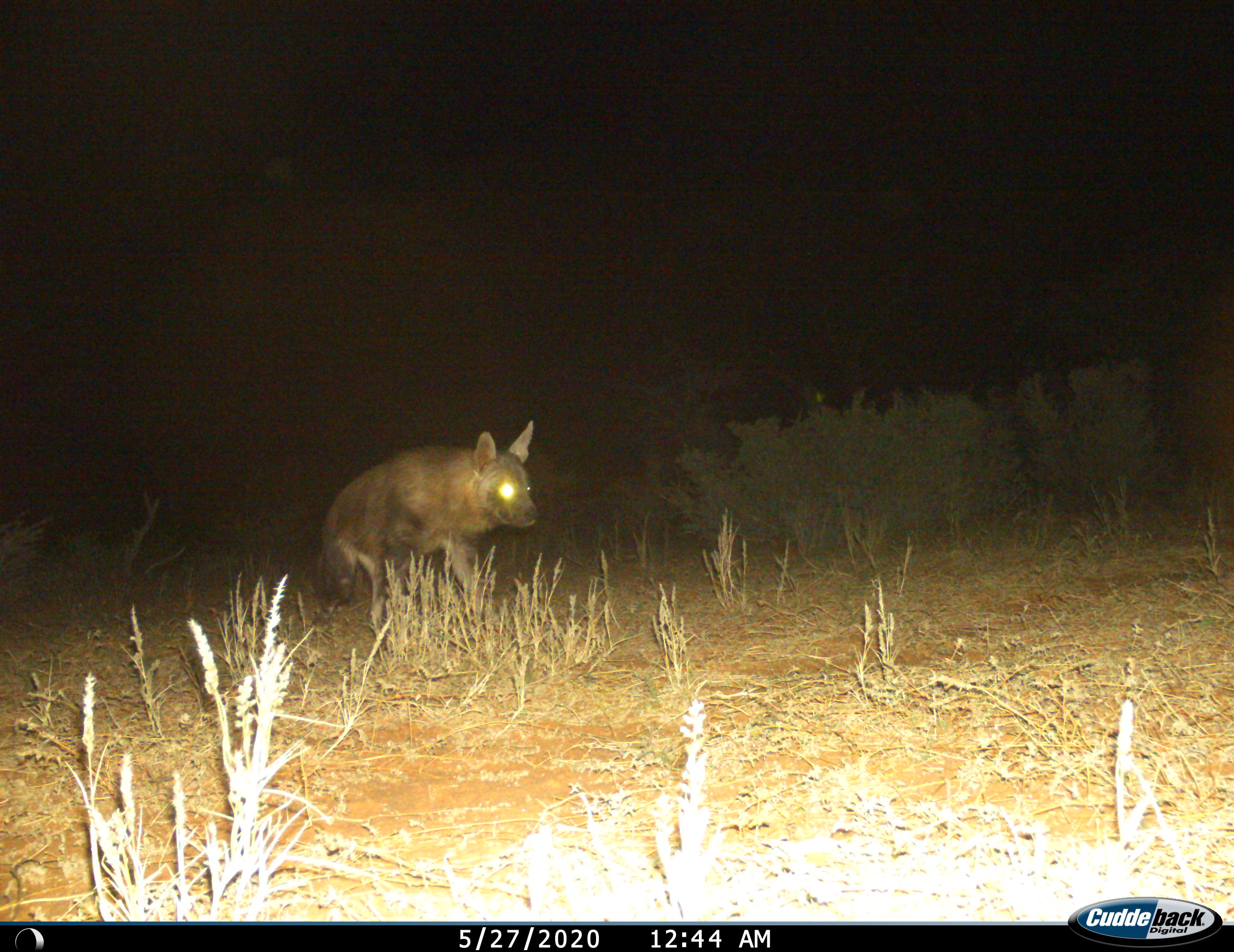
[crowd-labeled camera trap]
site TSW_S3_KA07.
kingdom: Animalia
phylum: Chordata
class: Mammalia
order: Carnivora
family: Hyaenidae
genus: Parahyaena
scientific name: Parahyaena brunnea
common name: brown hyena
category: hyenabrown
Hyenabrown (brown hyena) (Parahyaena brunnea), count 1. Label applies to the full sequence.